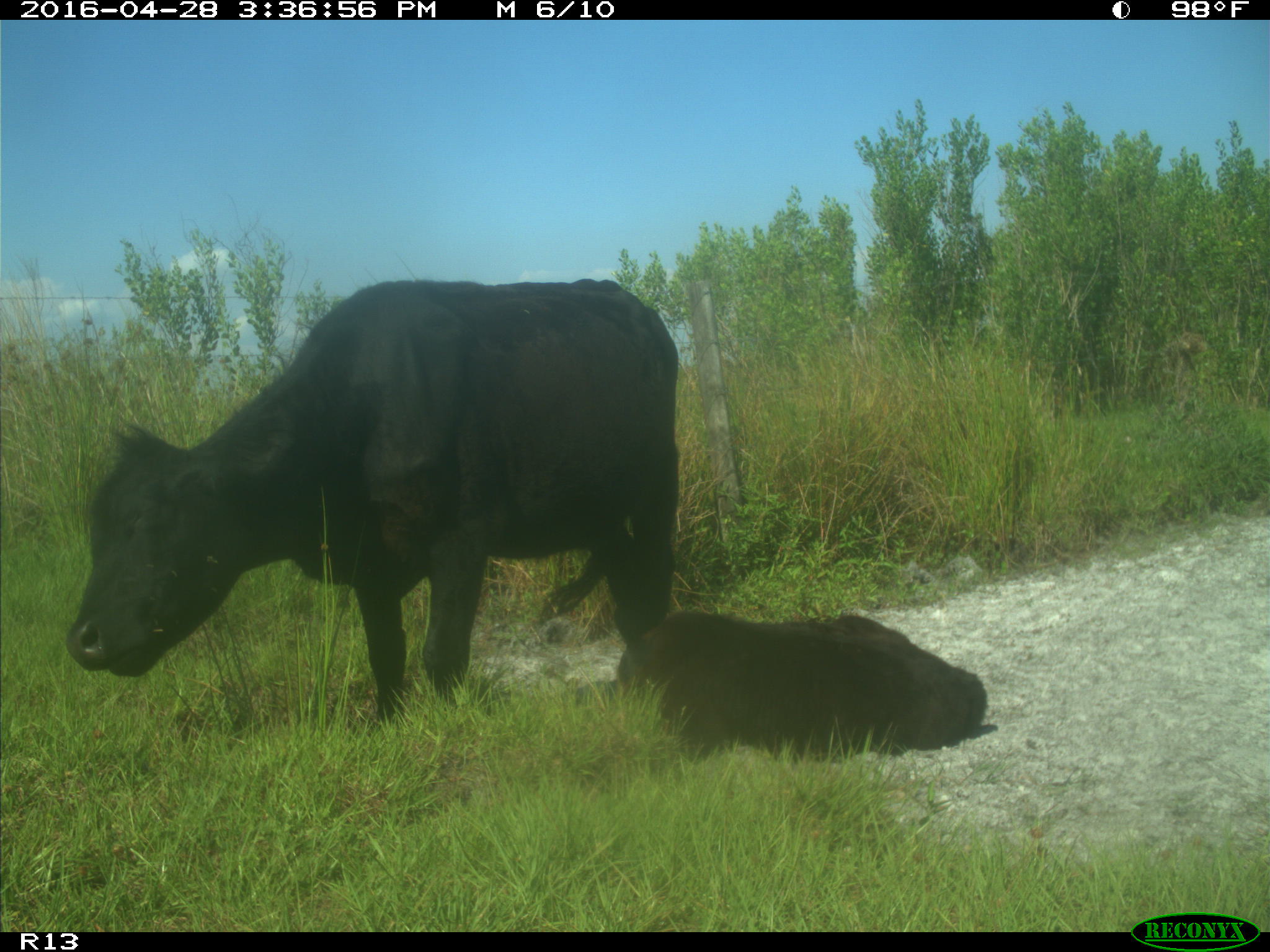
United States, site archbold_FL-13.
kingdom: Animalia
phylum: Chordata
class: Mammalia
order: Artiodactyla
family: Bovidae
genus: Bos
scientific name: Bos taurus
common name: domestic cow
Bos taurus (domestic cow).